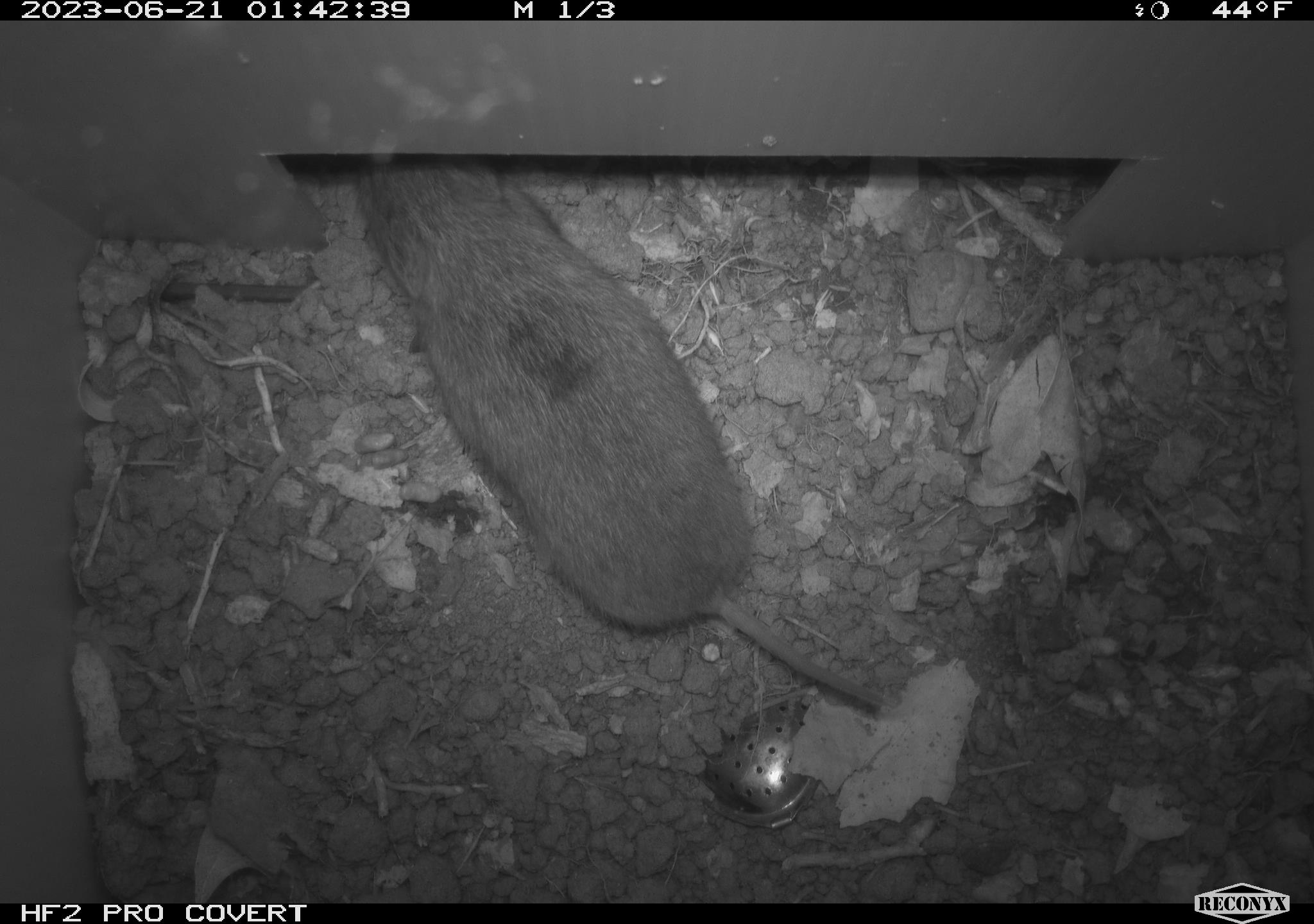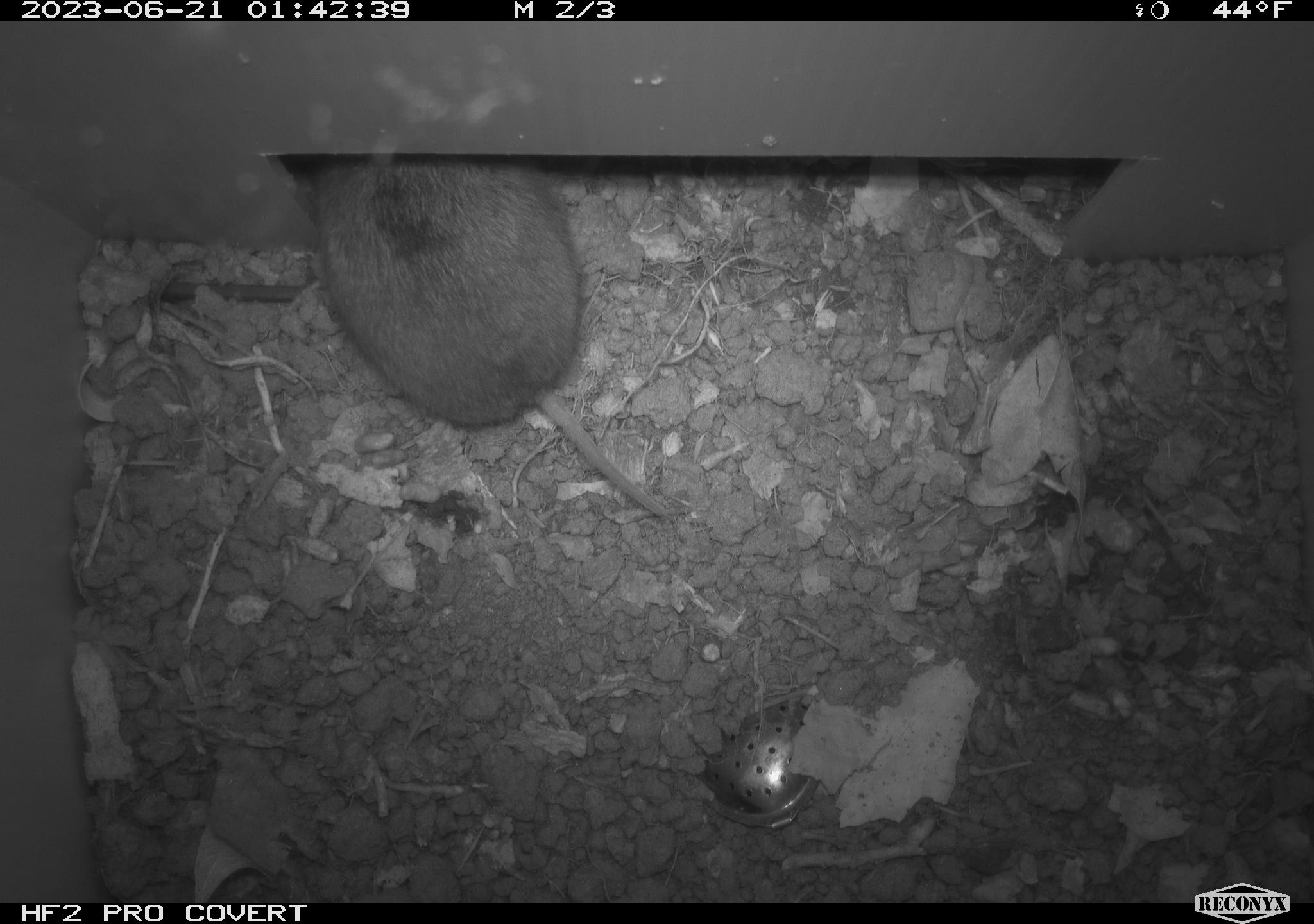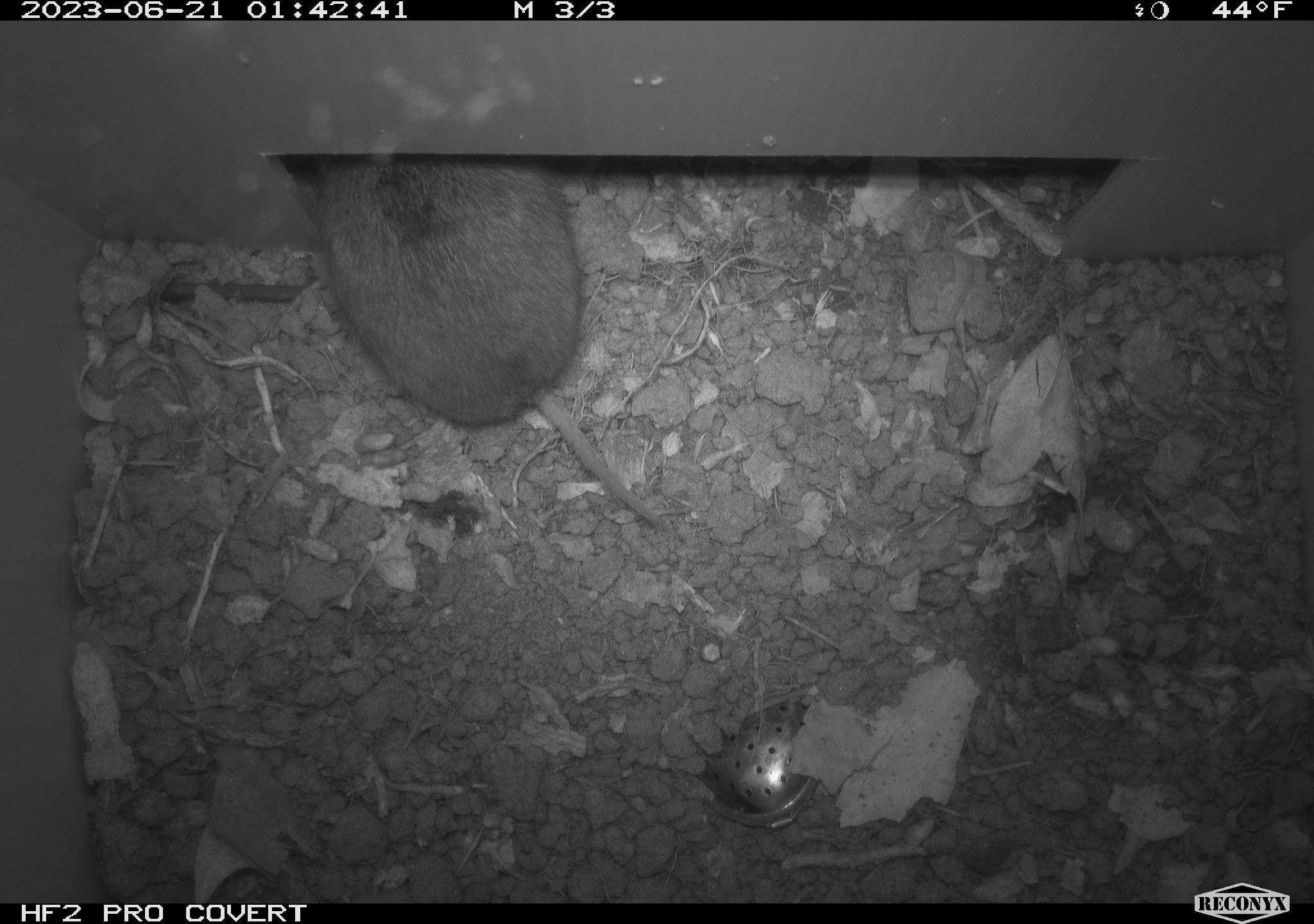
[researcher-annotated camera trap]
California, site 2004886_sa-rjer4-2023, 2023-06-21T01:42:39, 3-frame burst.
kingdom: Animalia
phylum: Chordata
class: Mammalia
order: Rodentia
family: Cricetidae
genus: Microtus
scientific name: Microtus californicus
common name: california vole